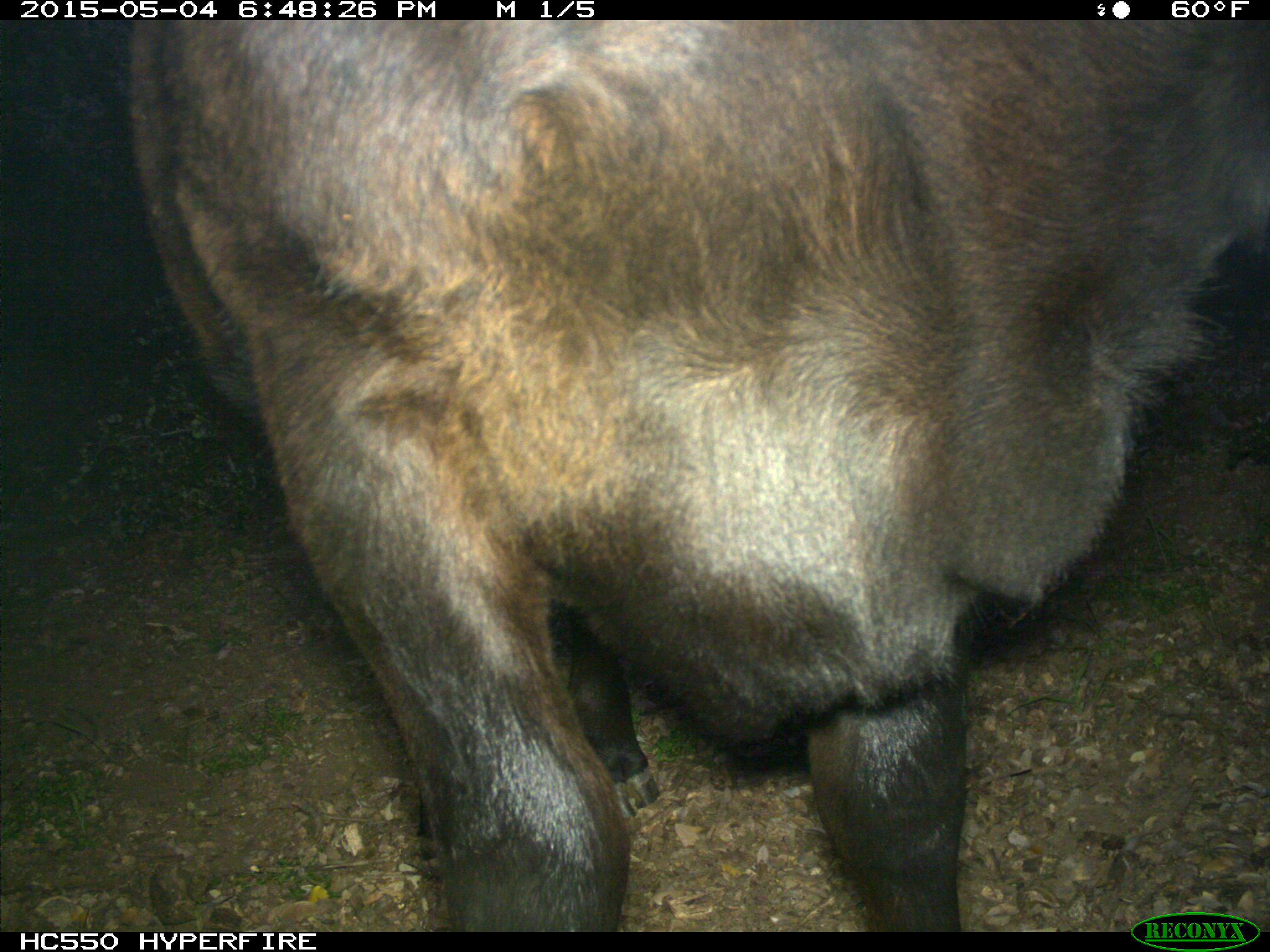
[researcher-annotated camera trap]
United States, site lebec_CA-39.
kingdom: Animalia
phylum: Chordata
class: Mammalia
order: Artiodactyla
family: Bovidae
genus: Bos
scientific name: Bos taurus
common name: domestic cow